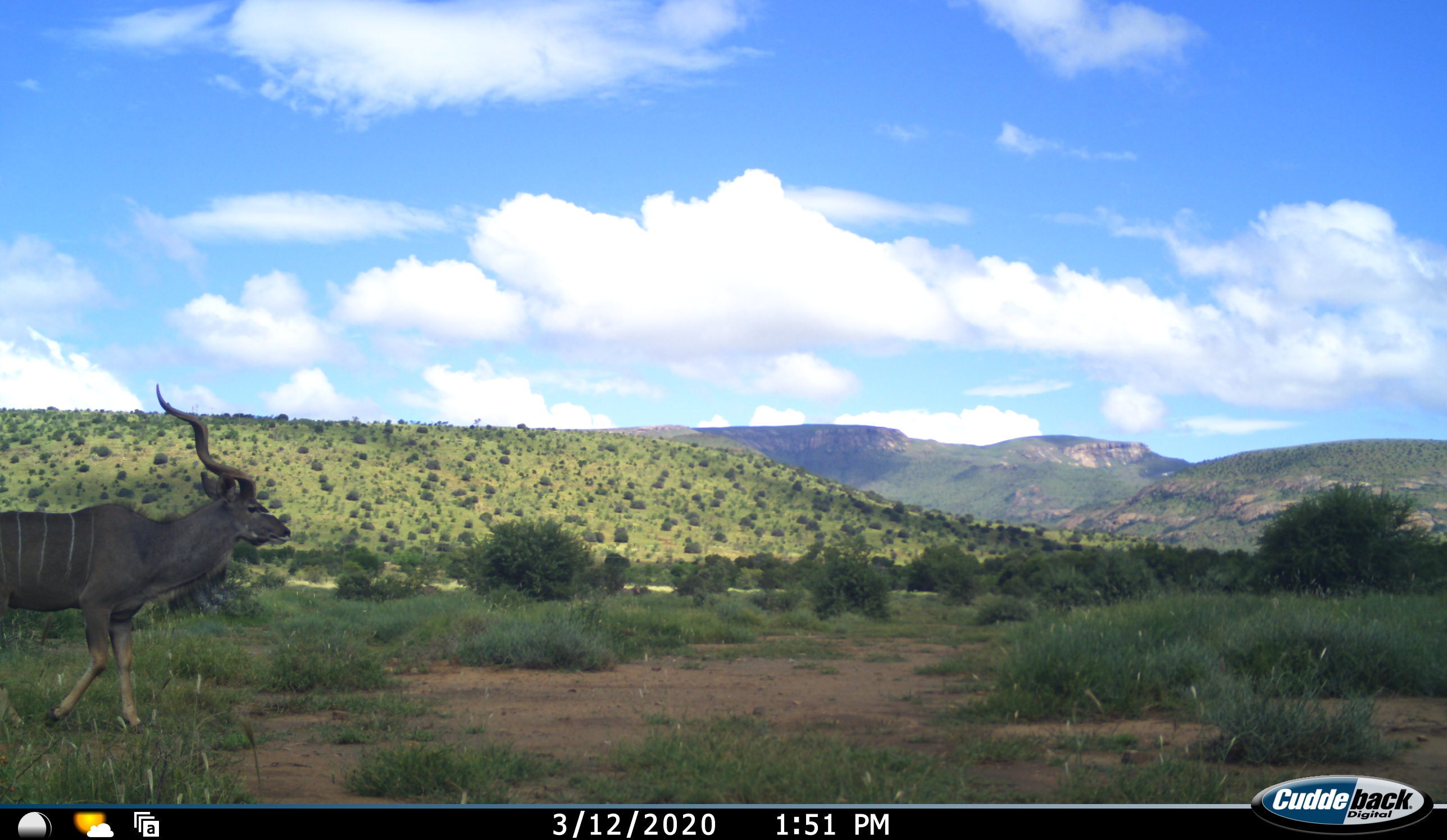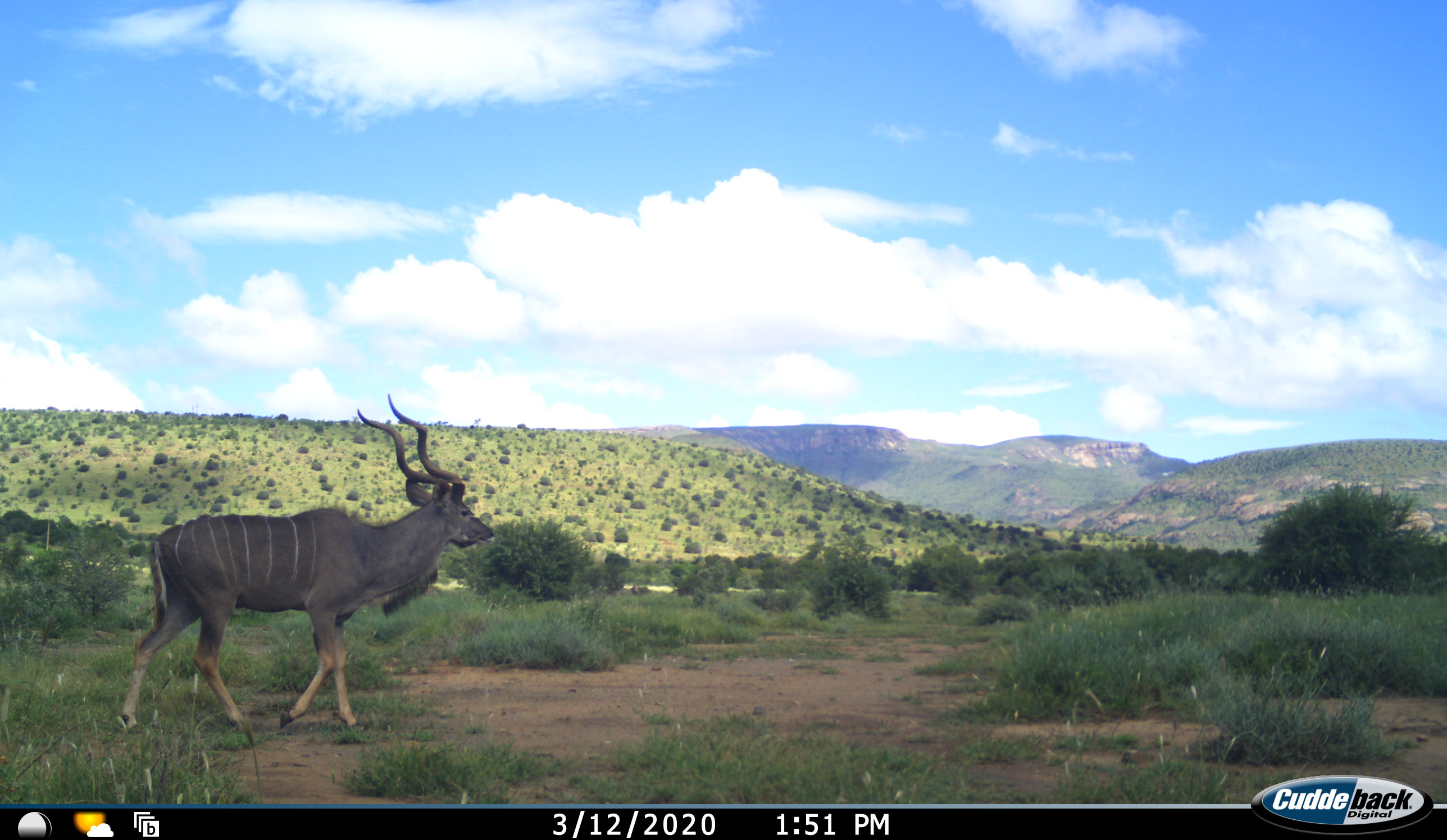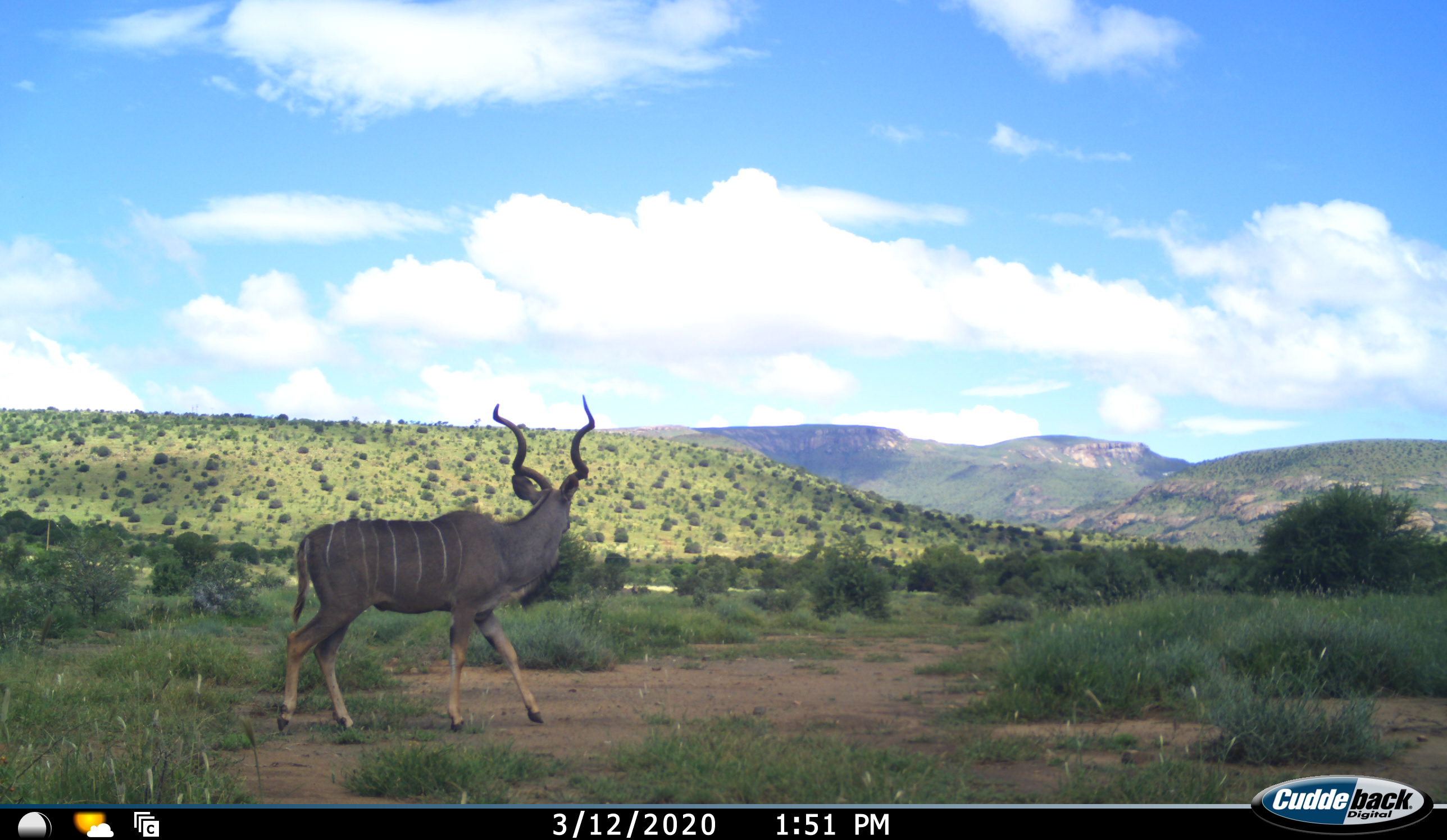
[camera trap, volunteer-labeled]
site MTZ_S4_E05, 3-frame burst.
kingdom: Animalia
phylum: Chordata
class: Mammalia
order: Artiodactyla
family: Bovidae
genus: Tragelaphus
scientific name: Tragelaphus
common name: kudu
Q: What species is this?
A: Kudu (Tragelaphus).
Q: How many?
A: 1.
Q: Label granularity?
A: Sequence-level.